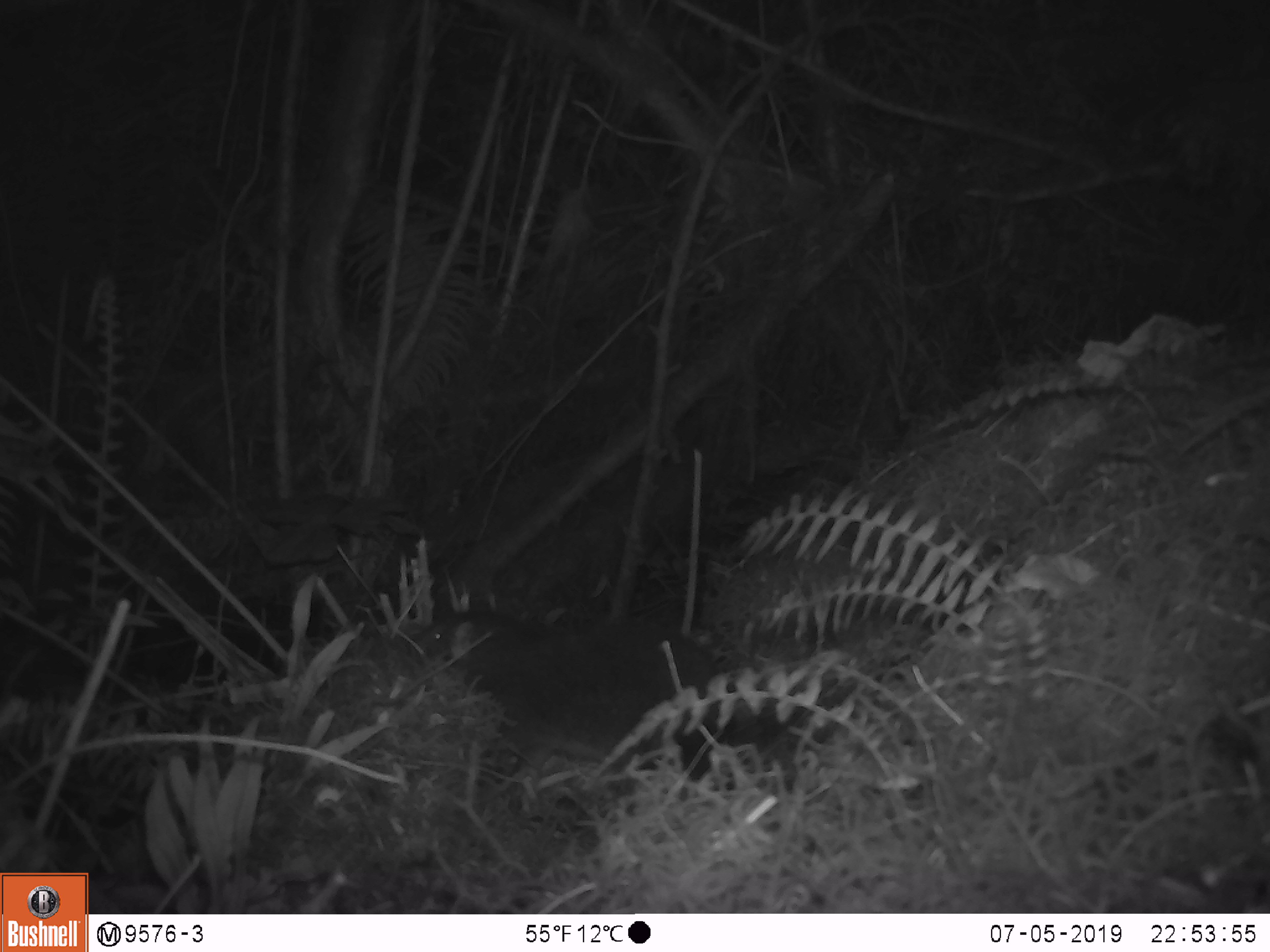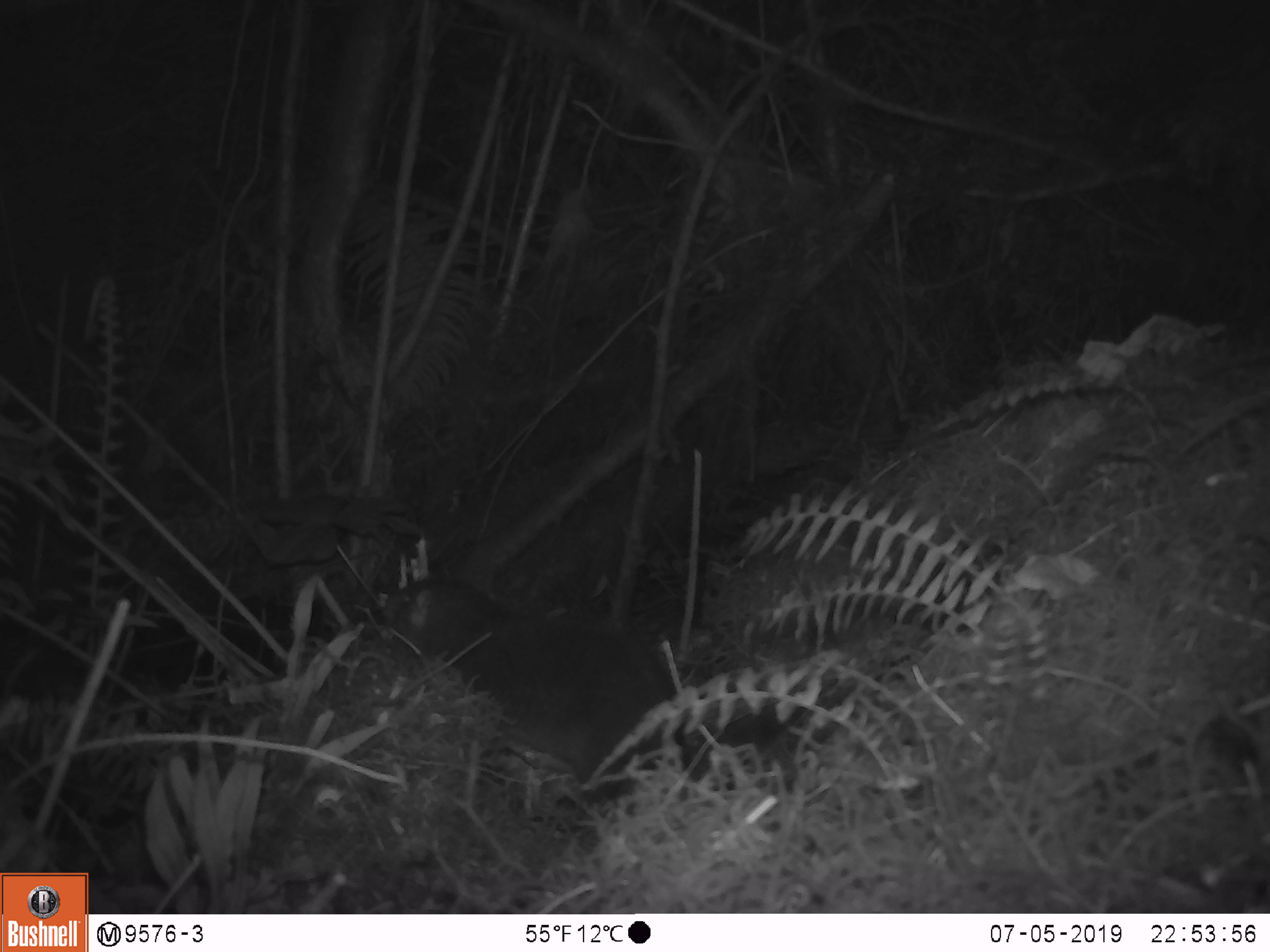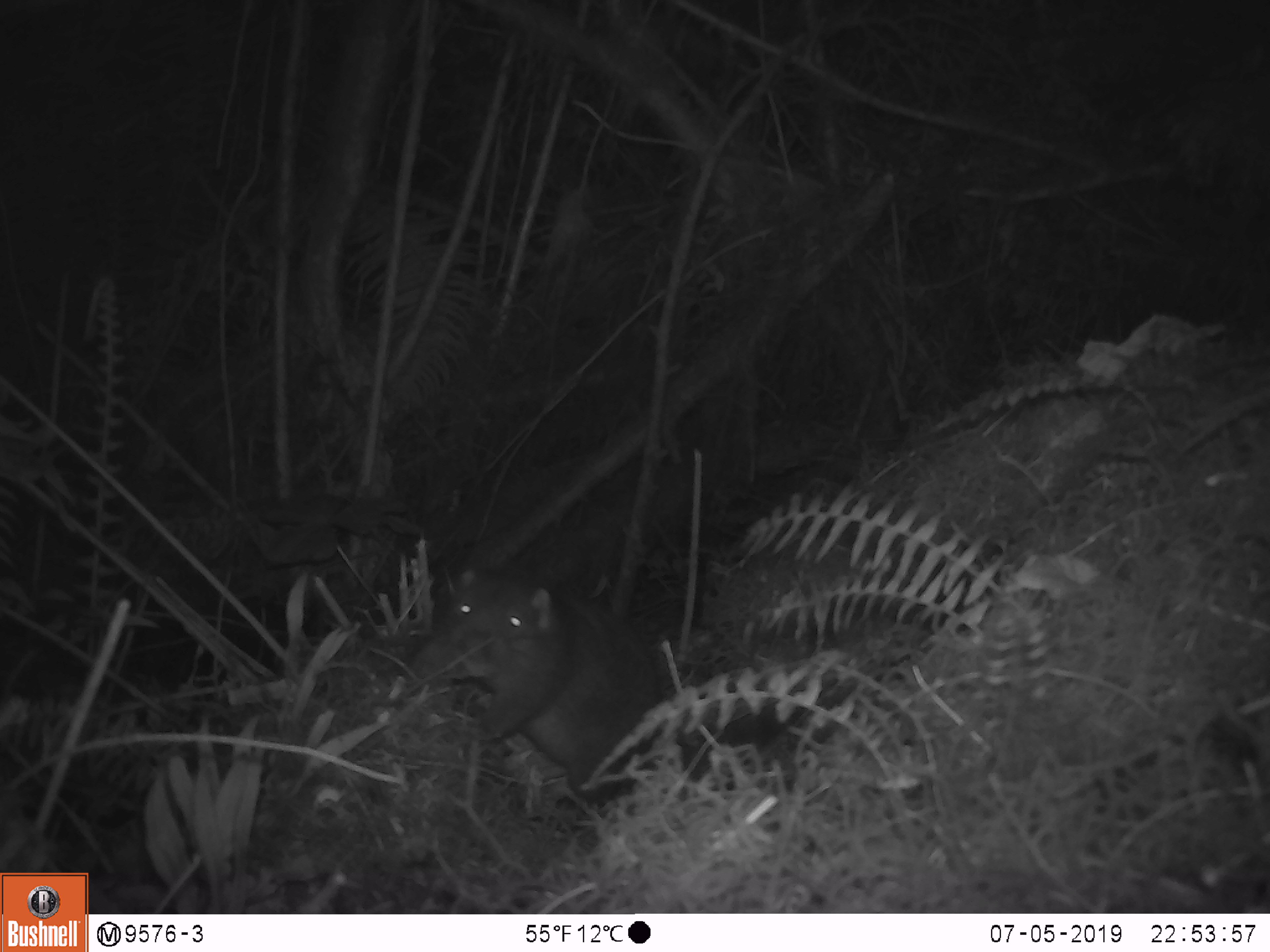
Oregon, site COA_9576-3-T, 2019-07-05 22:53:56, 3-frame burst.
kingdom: Animalia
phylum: Chordata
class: Mammalia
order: Rodentia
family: Aplodontiidae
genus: Aplodontia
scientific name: Aplodontia rufa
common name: mountain beaver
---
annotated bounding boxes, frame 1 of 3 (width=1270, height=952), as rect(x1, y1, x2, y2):
mountain beaver: rect(408, 605, 739, 749)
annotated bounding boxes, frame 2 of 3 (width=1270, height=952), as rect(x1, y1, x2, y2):
mountain beaver: rect(373, 580, 694, 762)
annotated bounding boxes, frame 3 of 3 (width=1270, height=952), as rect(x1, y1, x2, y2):
mountain beaver: rect(408, 568, 668, 771)